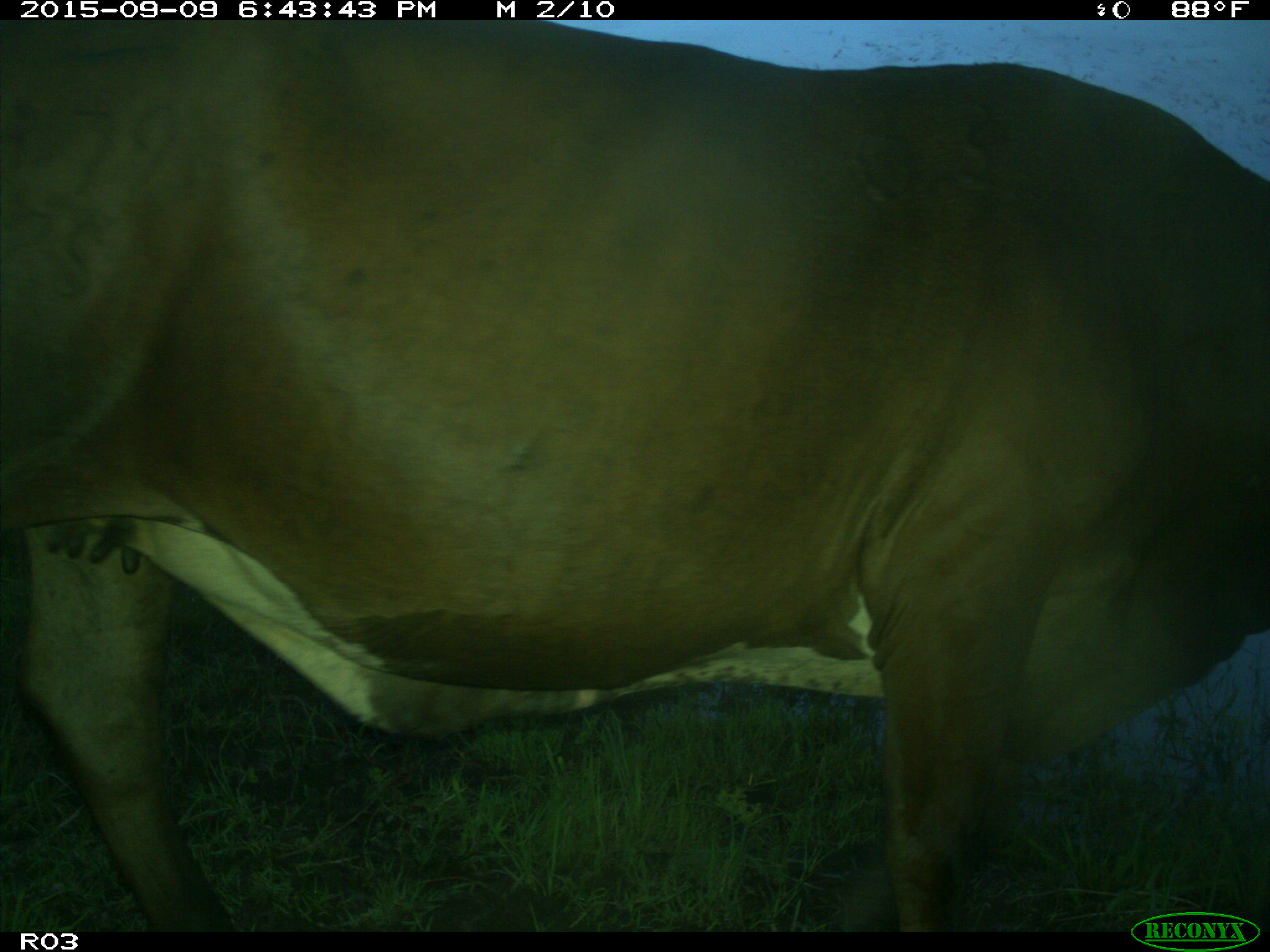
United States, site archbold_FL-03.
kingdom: Animalia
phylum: Chordata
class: Mammalia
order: Artiodactyla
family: Bovidae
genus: Bos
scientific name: Bos taurus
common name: domestic cow